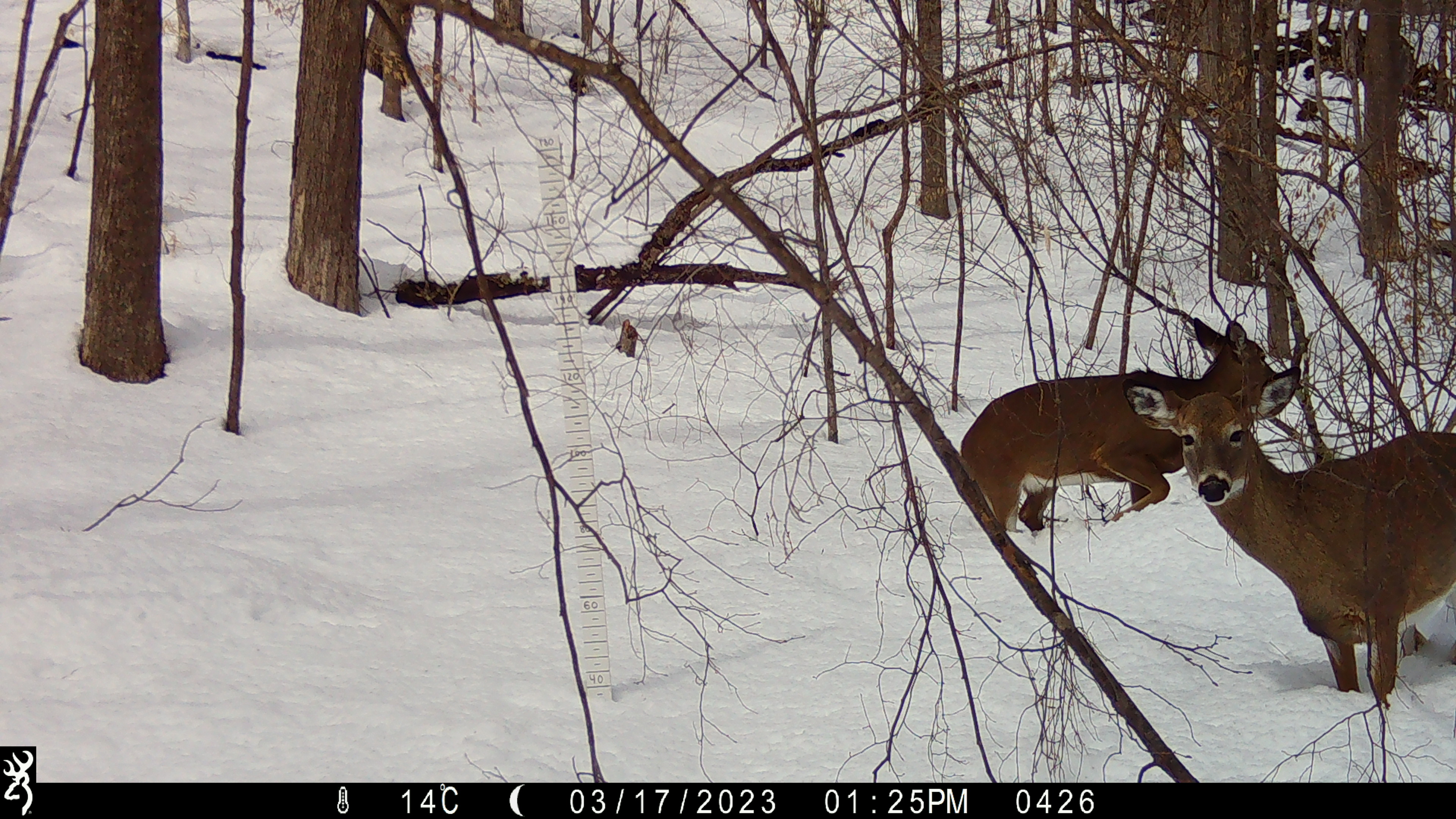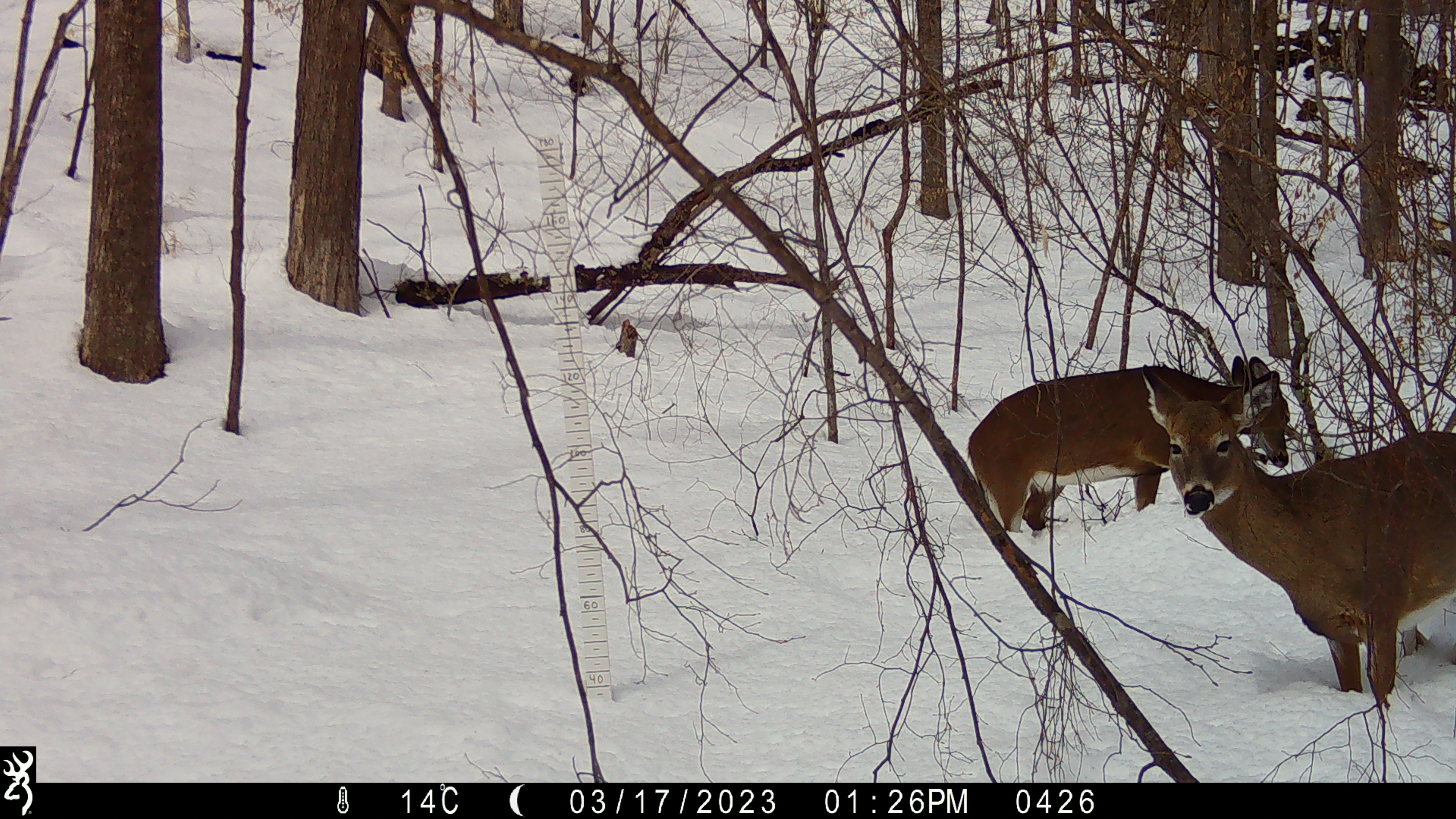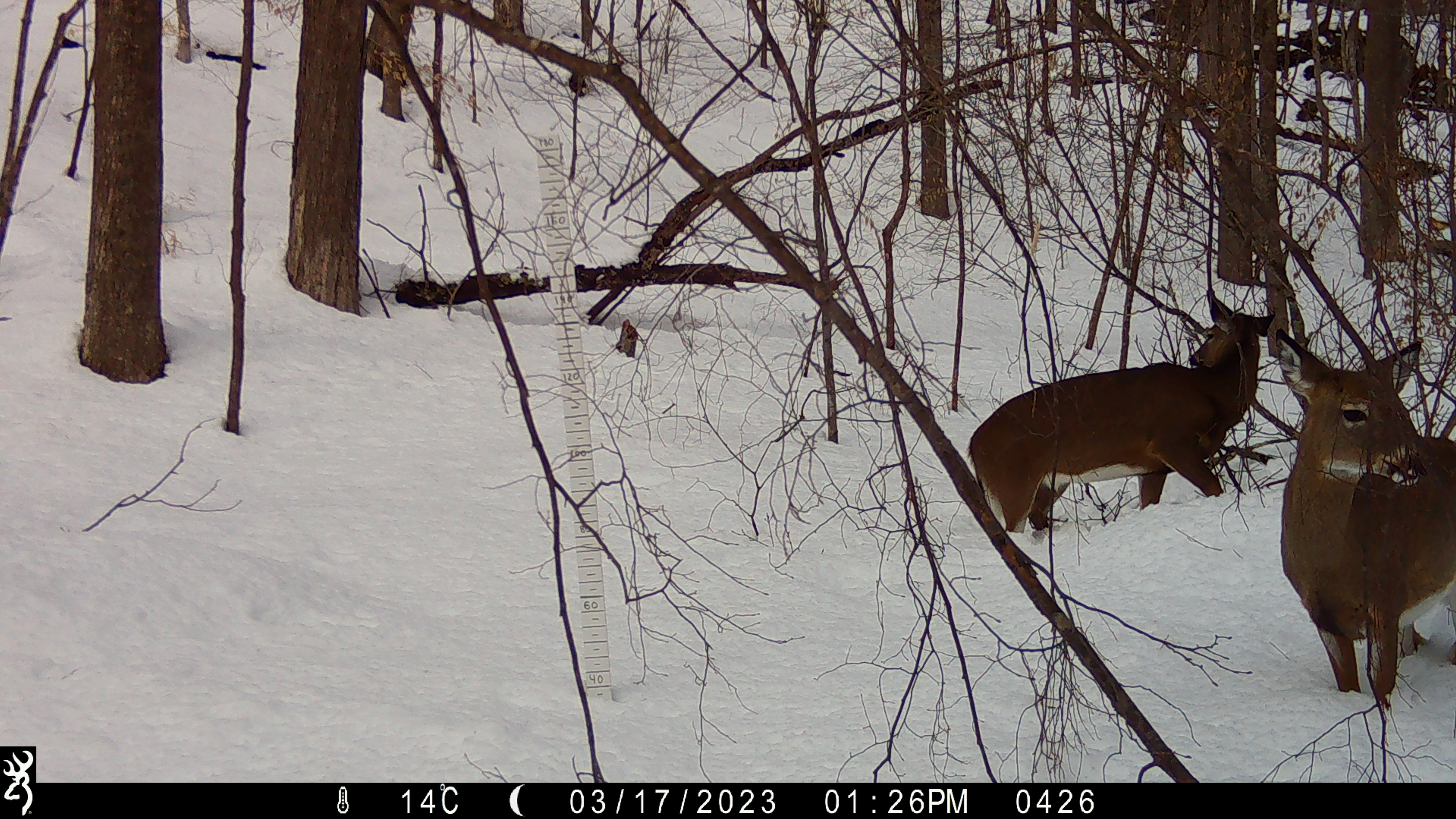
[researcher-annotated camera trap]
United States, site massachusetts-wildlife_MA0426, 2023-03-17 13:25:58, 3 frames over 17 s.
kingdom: Animalia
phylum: Chordata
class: Mammalia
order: Artiodactyla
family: Cervidae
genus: Odocoileus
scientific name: Odocoileus virginianus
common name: white-tailed deer